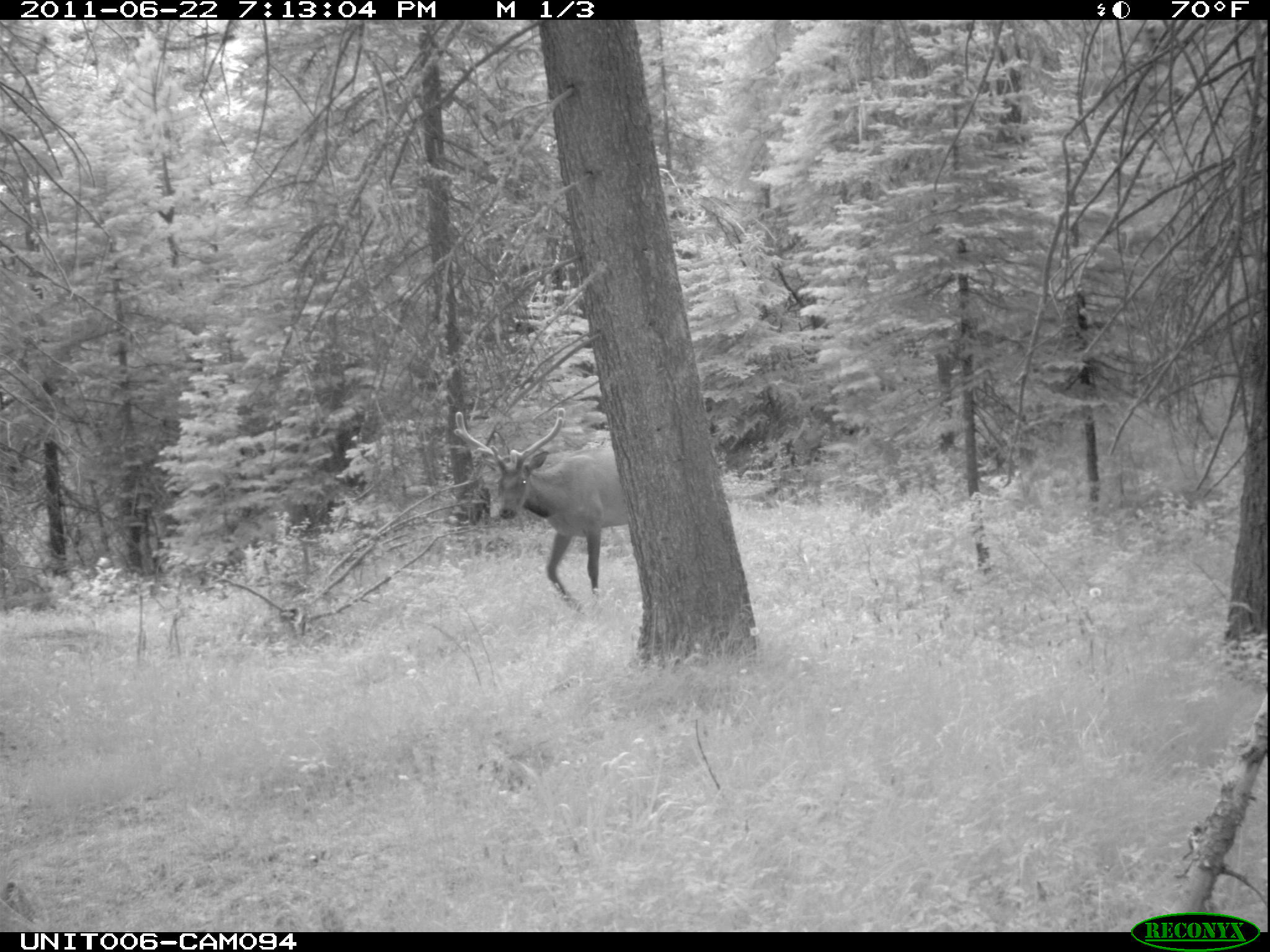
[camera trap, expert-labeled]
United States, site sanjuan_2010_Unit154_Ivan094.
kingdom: Animalia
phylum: Chordata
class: Mammalia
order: Artiodactyla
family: Cervidae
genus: Cervus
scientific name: Cervus elaphus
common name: red deer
Cervus elaphus (red deer).